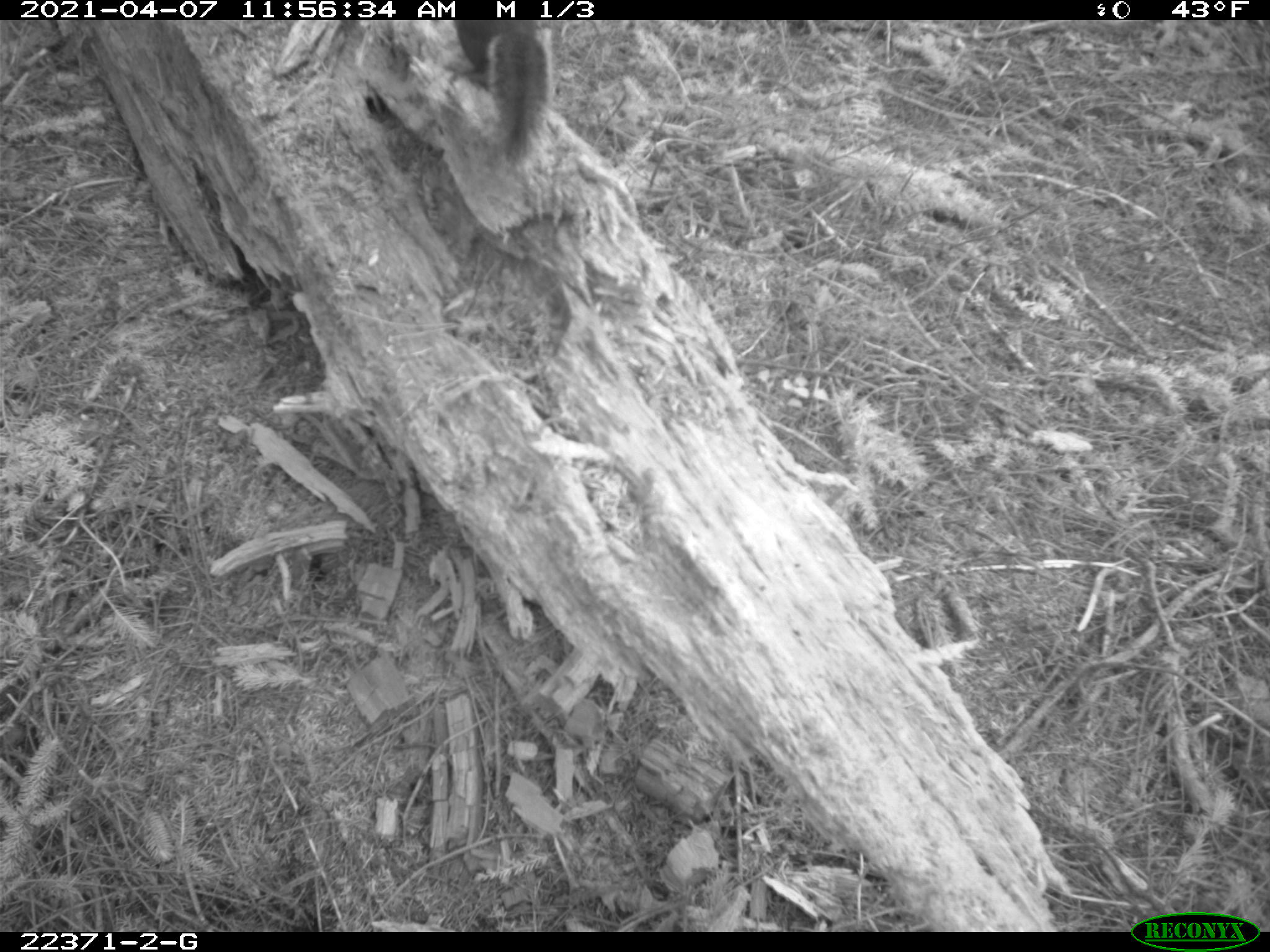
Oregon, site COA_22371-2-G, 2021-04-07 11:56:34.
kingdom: Animalia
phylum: Chordata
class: Mammalia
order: Rodentia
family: Sciuridae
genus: Tamiasciurus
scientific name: Tamiasciurus douglasii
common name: douglas squirrel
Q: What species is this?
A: Douglas squirrel (Tamiasciurus douglasii).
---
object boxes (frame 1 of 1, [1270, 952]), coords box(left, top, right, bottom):
douglas squirrel: box(422, 21, 598, 178)